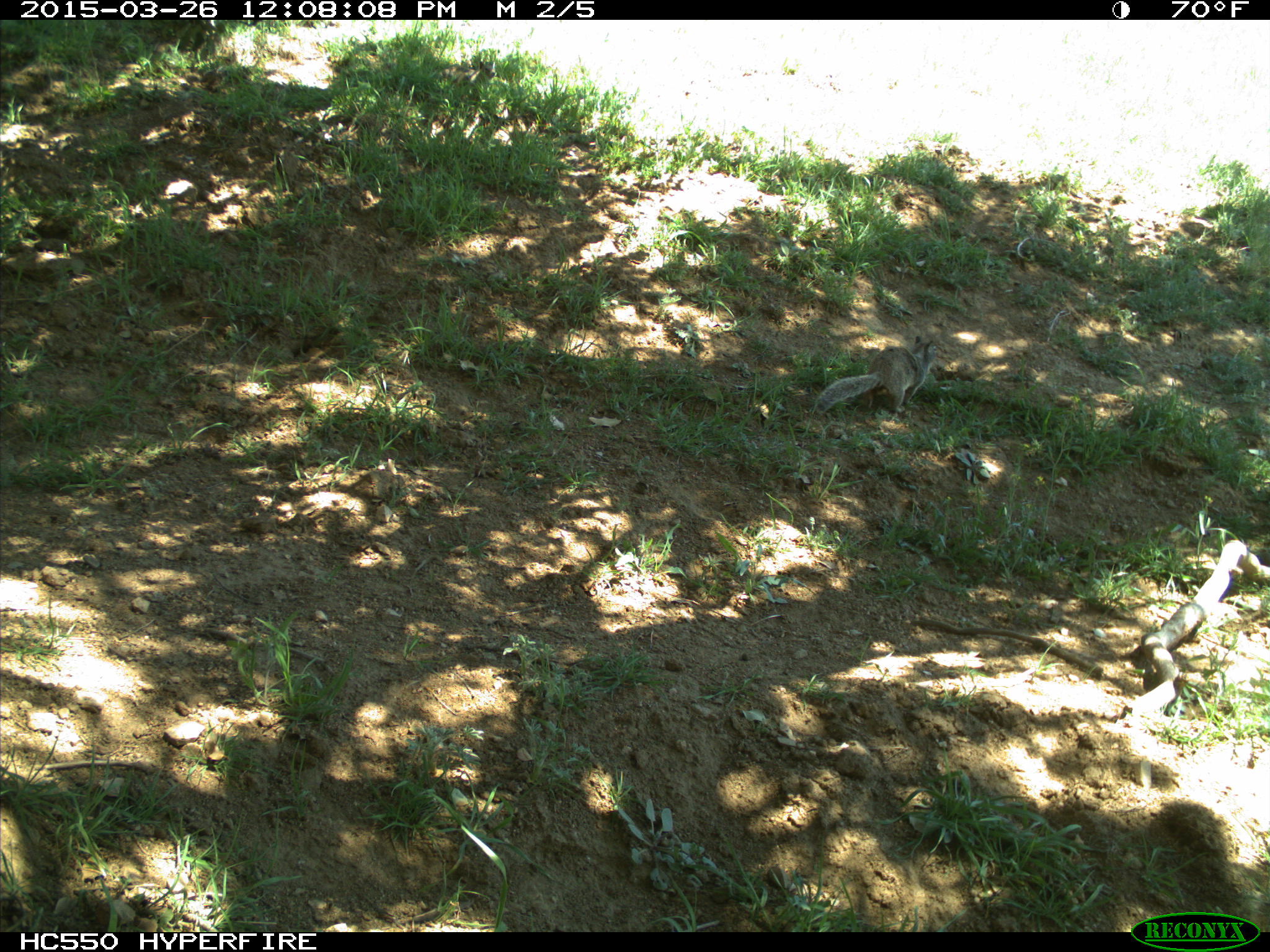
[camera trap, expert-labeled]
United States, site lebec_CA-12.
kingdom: Animalia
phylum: Chordata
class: Mammalia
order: Rodentia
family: Sciuridae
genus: Otospermophilus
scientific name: Otospermophilus beecheyi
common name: california ground squirrel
Otospermophilus beecheyi (california ground squirrel).